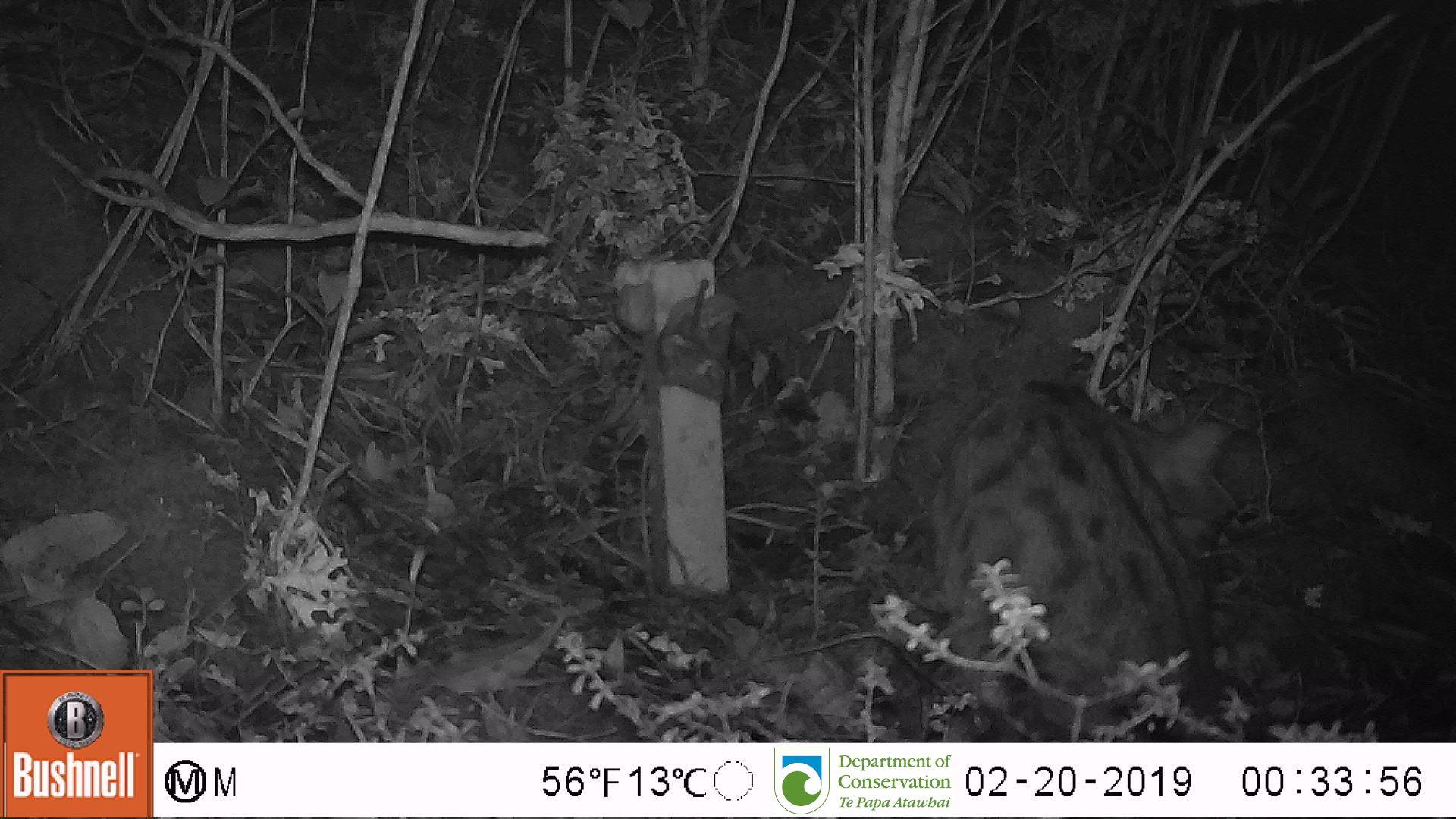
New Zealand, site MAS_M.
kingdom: Animalia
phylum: Chordata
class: Mammalia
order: Carnivora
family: Felidae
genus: Felis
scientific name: Felis catus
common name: domestic cat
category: cat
Cat (domestic cat) (Felis catus).